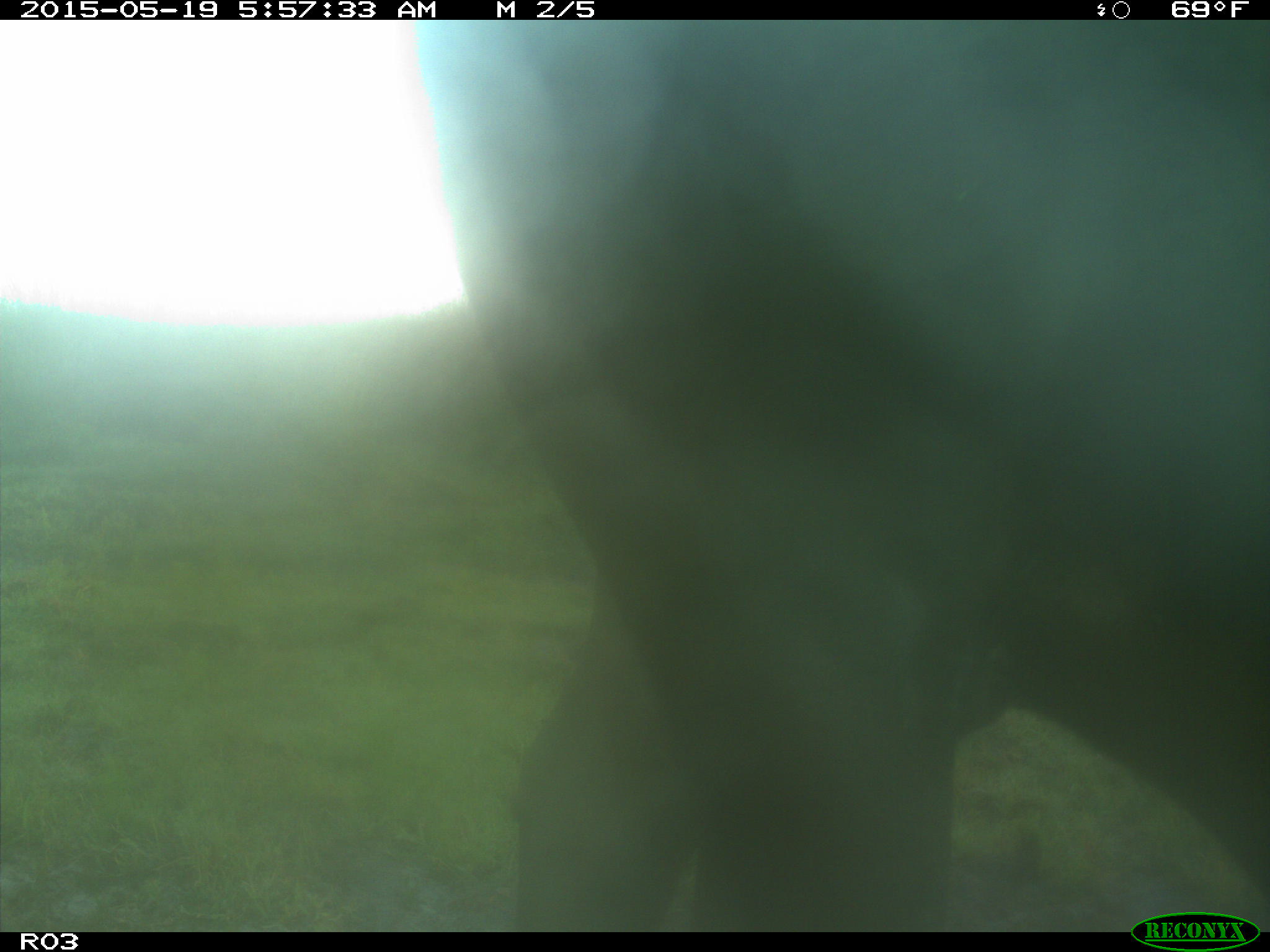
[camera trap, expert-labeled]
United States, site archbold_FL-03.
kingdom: Animalia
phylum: Chordata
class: Mammalia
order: Artiodactyla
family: Bovidae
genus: Bos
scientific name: Bos taurus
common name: domestic cow